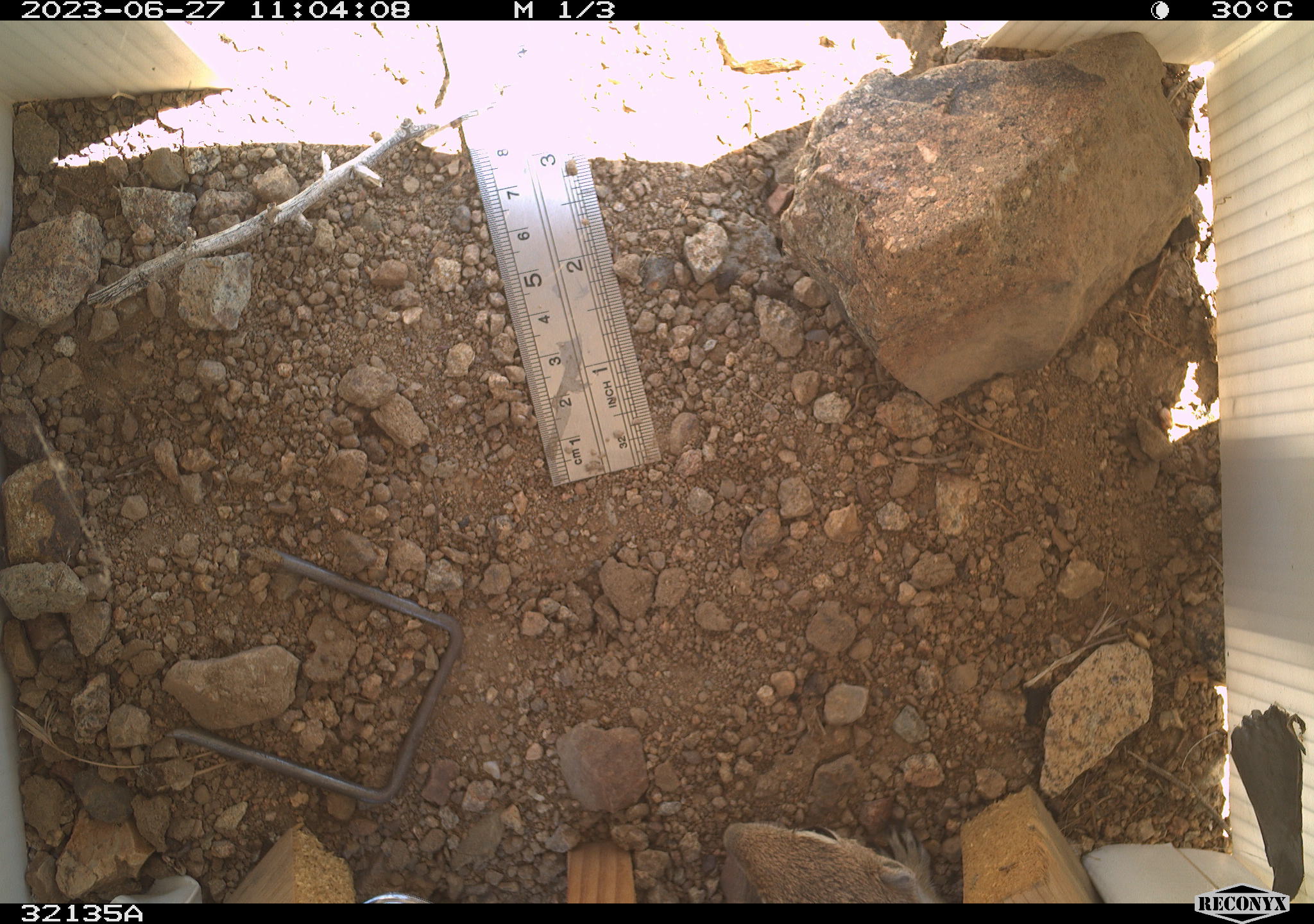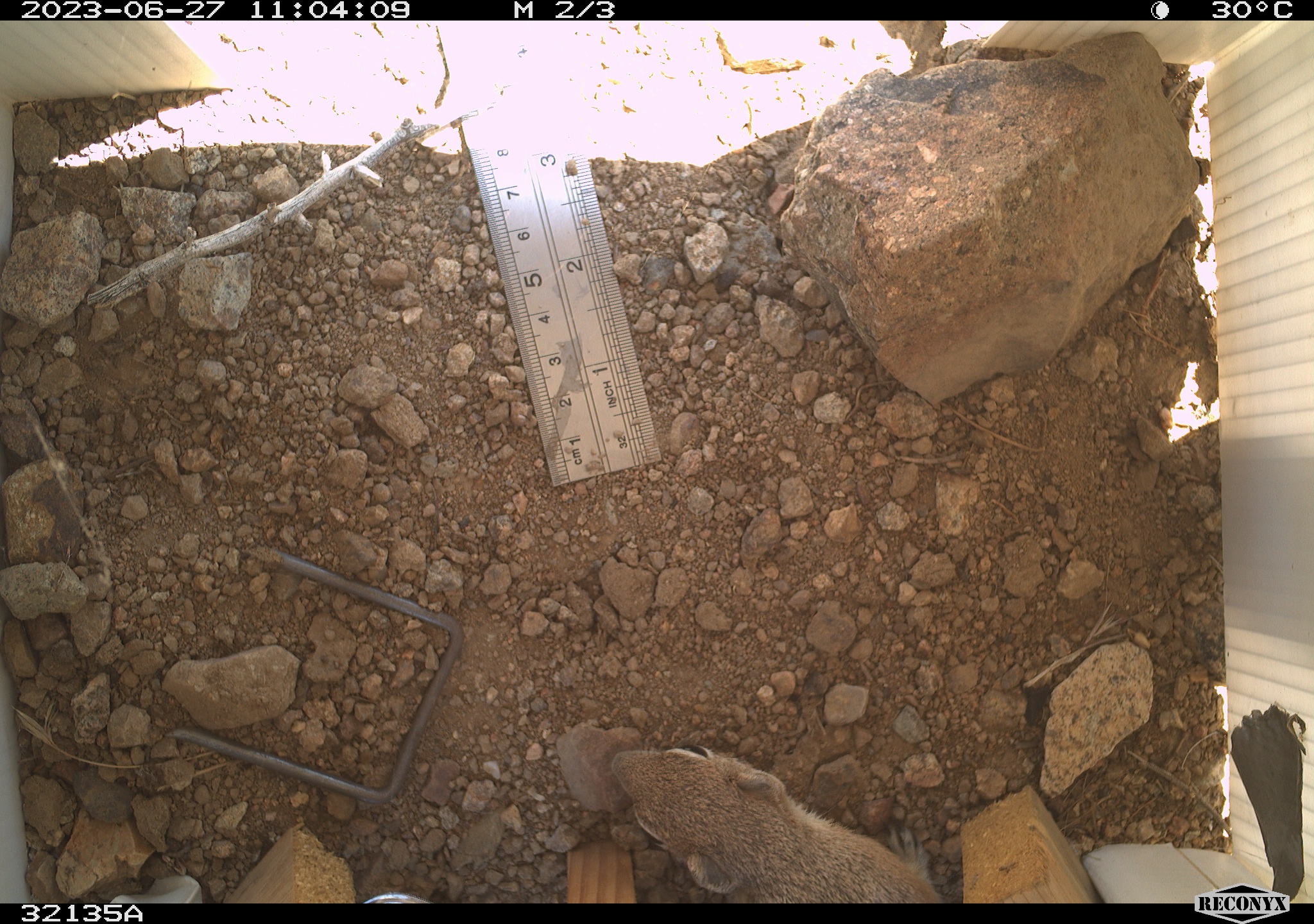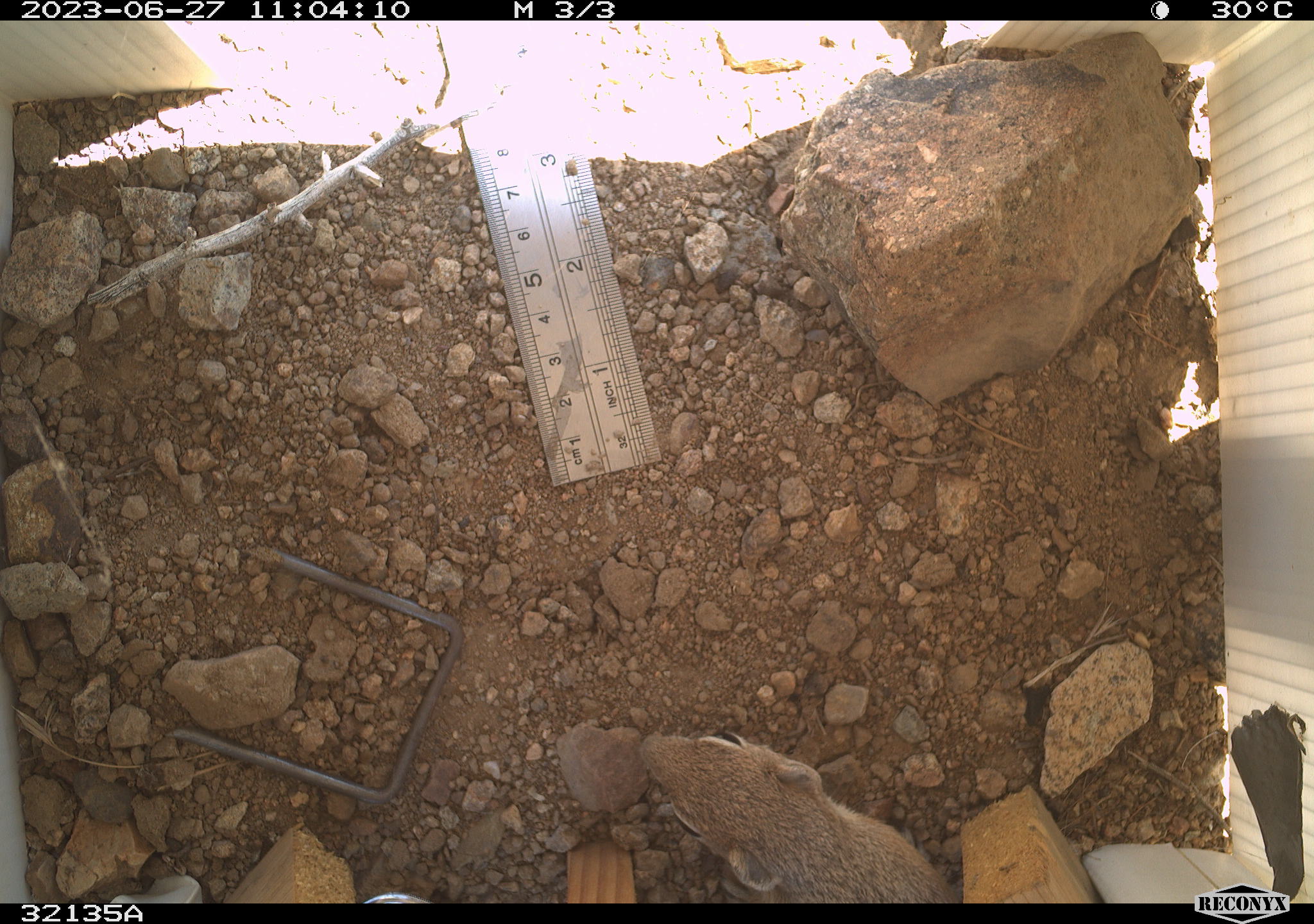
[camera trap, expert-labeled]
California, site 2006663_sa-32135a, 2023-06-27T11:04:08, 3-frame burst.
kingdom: Animalia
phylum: Chordata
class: Mammalia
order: Rodentia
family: Sciuridae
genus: Ammospermophilus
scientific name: Ammospermophilus leucurus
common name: white-tailed antelope squirrel